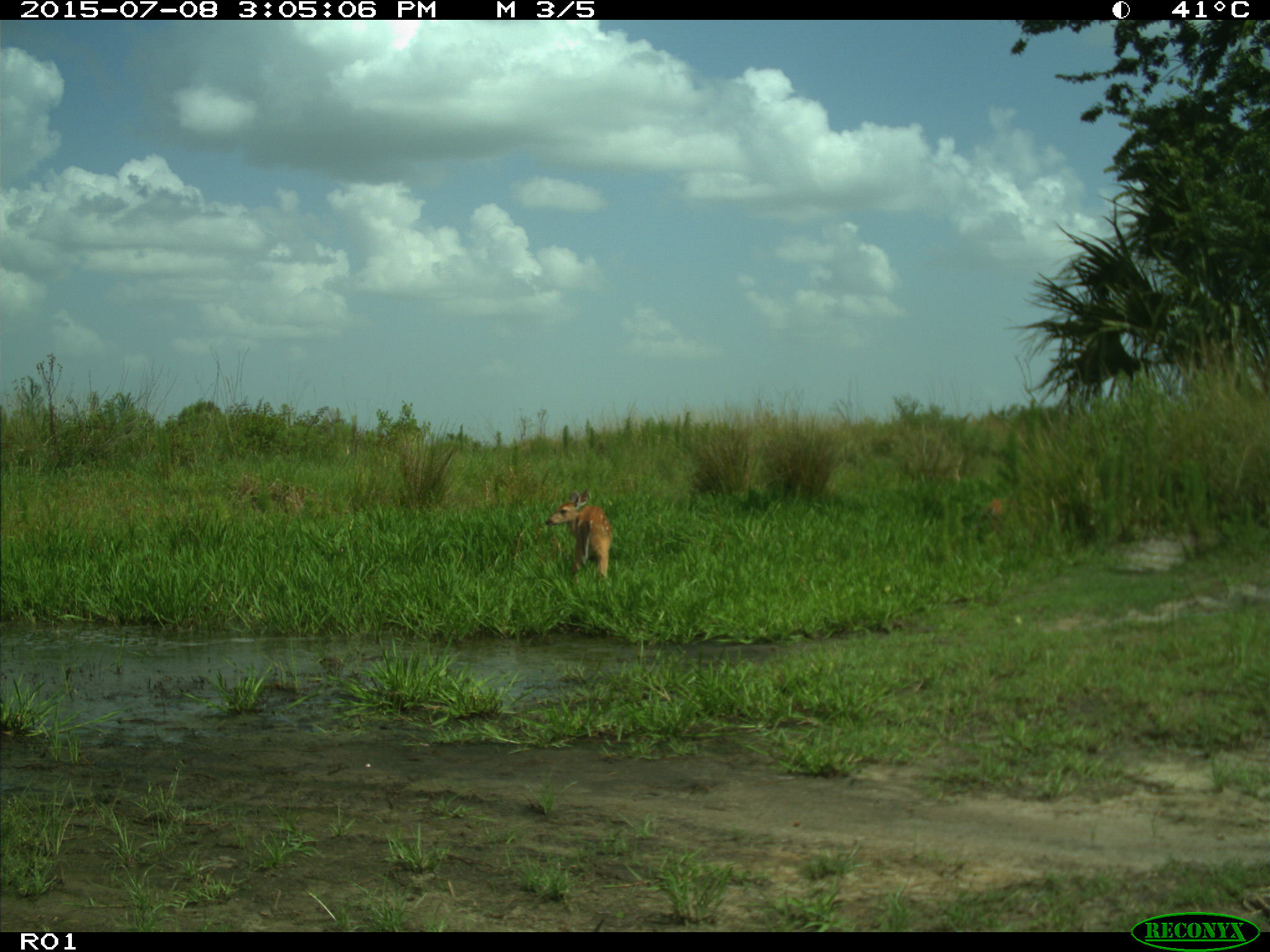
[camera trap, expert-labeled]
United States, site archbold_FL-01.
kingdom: Animalia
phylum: Chordata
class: Mammalia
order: Artiodactyla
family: Cervidae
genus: Odocoileus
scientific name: Odocoileus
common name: deer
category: unidentified deer